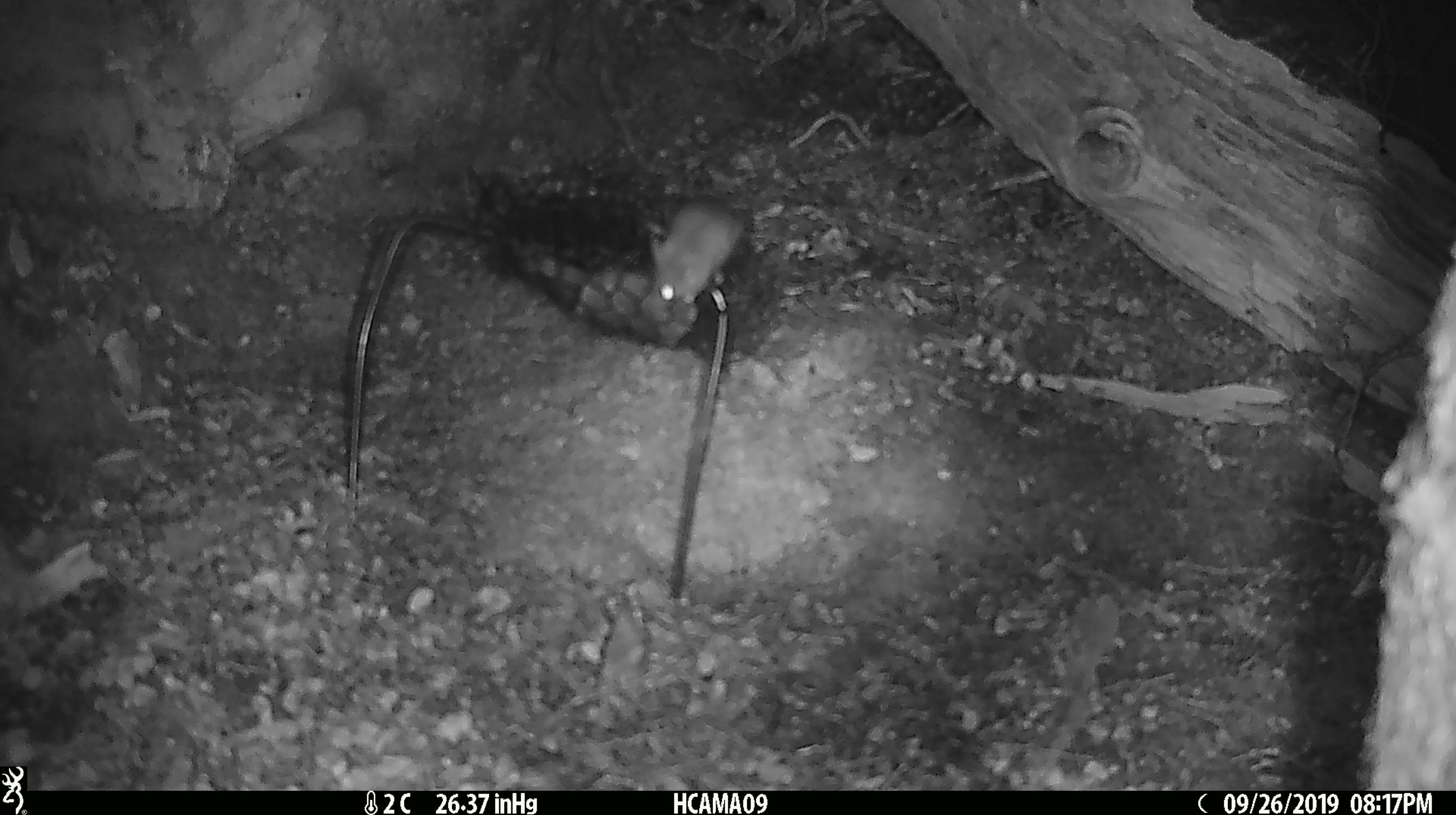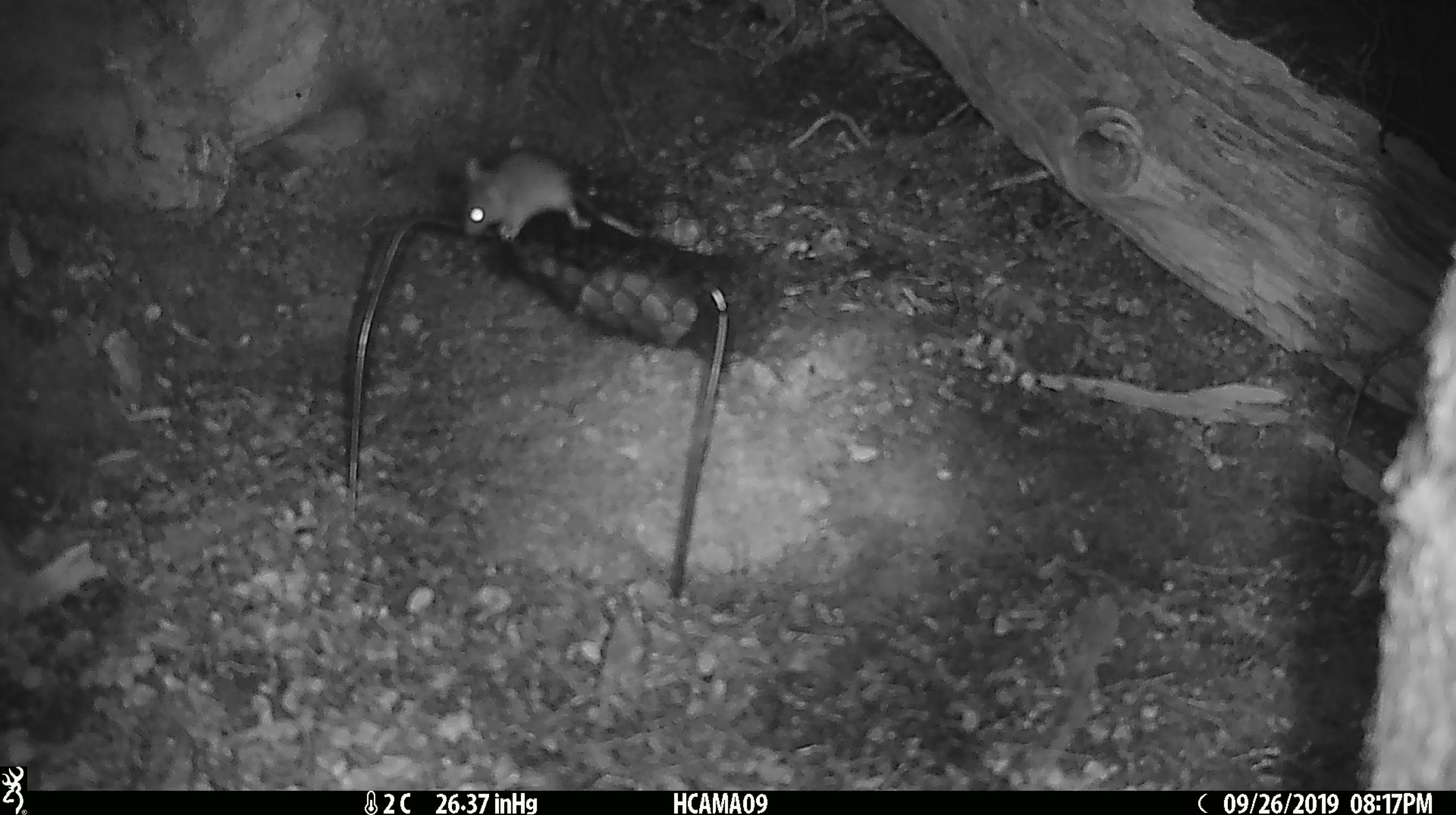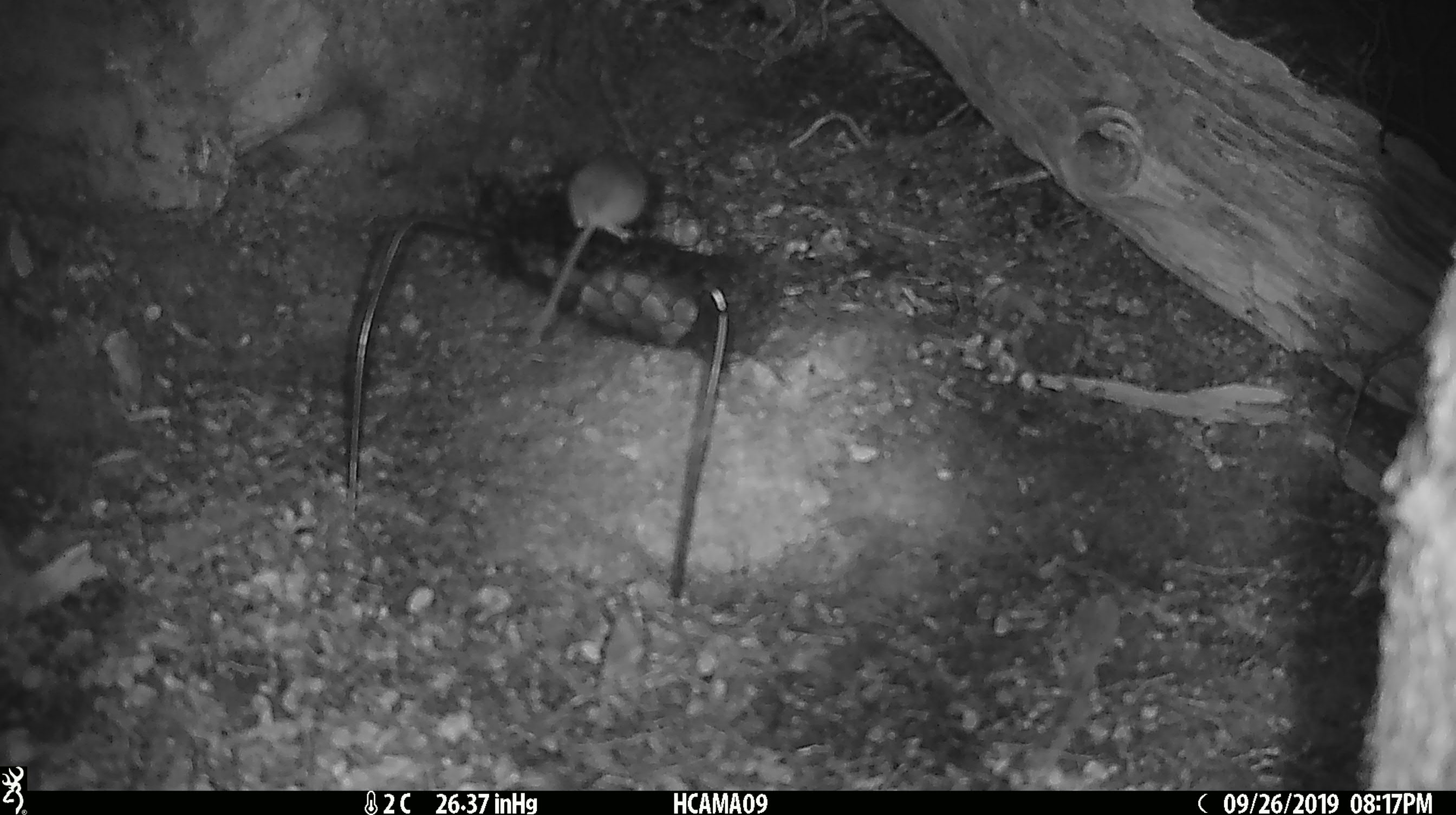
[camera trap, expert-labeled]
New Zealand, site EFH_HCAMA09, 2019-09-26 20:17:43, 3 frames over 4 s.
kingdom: Animalia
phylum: Chordata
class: Mammalia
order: Rodentia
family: Muridae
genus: Mus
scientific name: Mus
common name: mouse